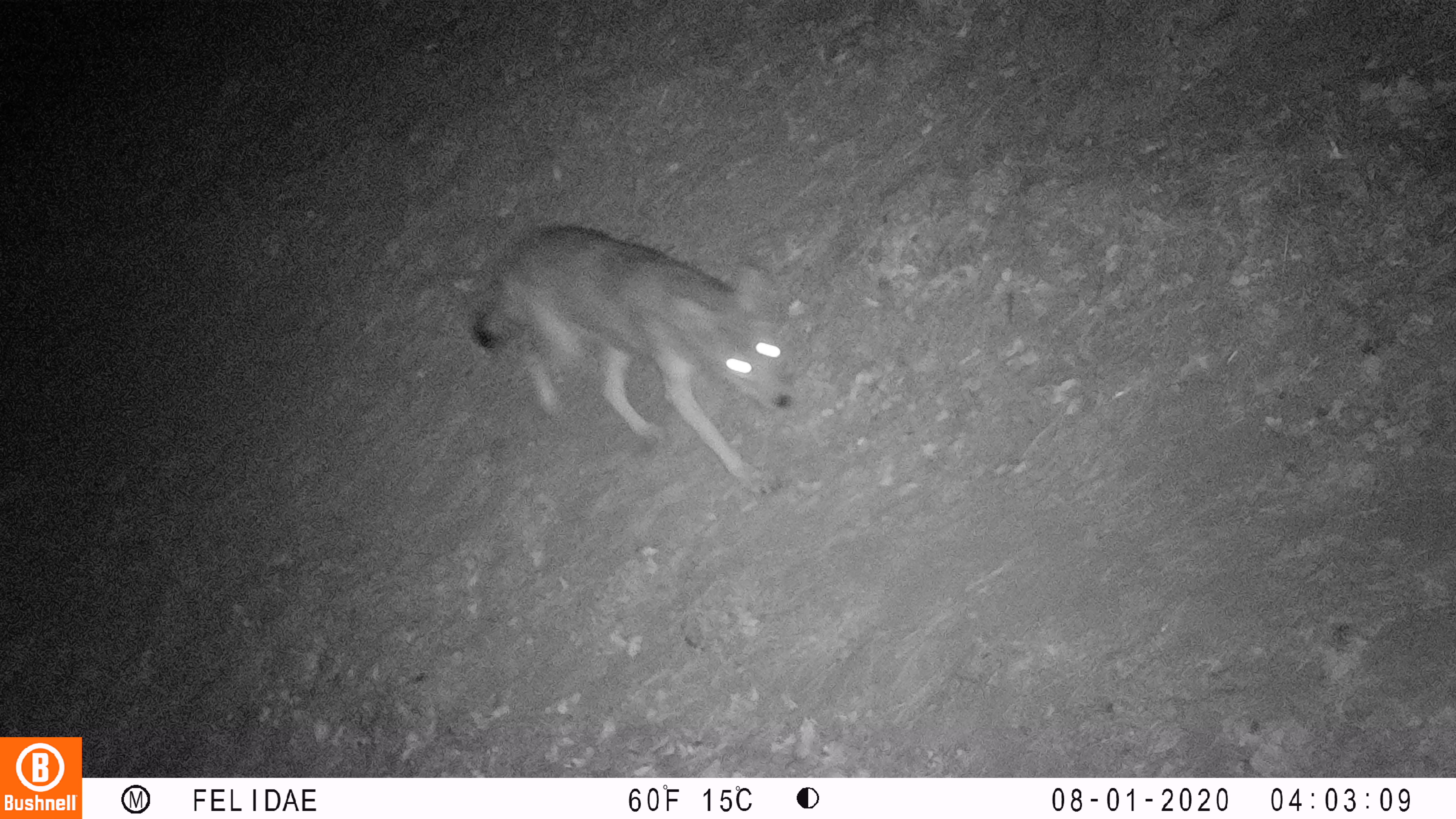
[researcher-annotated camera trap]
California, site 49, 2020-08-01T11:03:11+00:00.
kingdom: Animalia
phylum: Chordata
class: Mammalia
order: Carnivora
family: Canidae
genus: Canis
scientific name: Canis latrans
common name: coyote